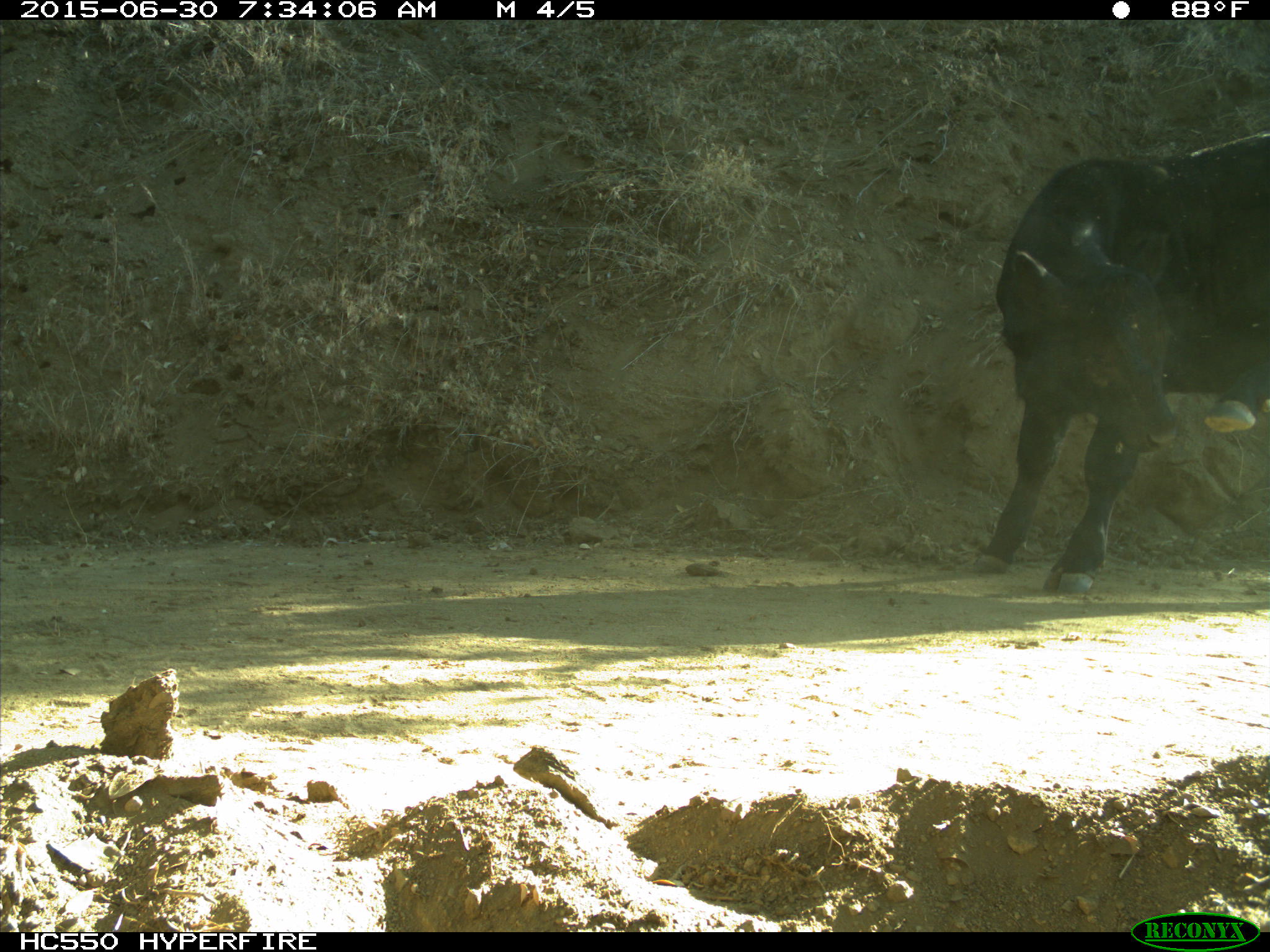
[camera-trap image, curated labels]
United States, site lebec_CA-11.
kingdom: Animalia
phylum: Chordata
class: Mammalia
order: Artiodactyla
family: Bovidae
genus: Bos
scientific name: Bos taurus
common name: domestic cow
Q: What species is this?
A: Bos taurus (domestic cow).